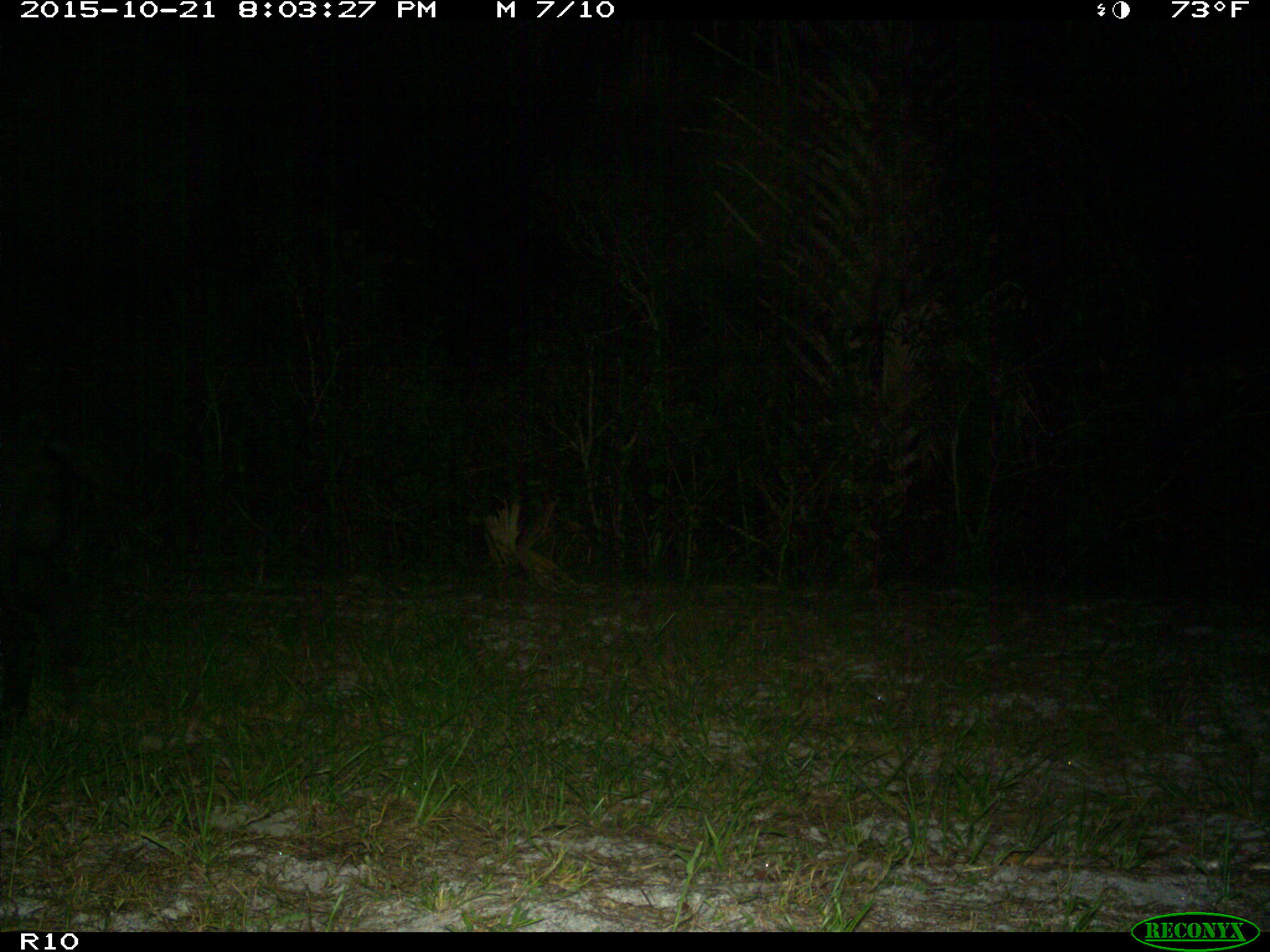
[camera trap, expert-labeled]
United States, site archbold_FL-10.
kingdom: Animalia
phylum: Chordata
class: Mammalia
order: Artiodactyla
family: Suidae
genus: Sus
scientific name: Sus scrofa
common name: wild boar